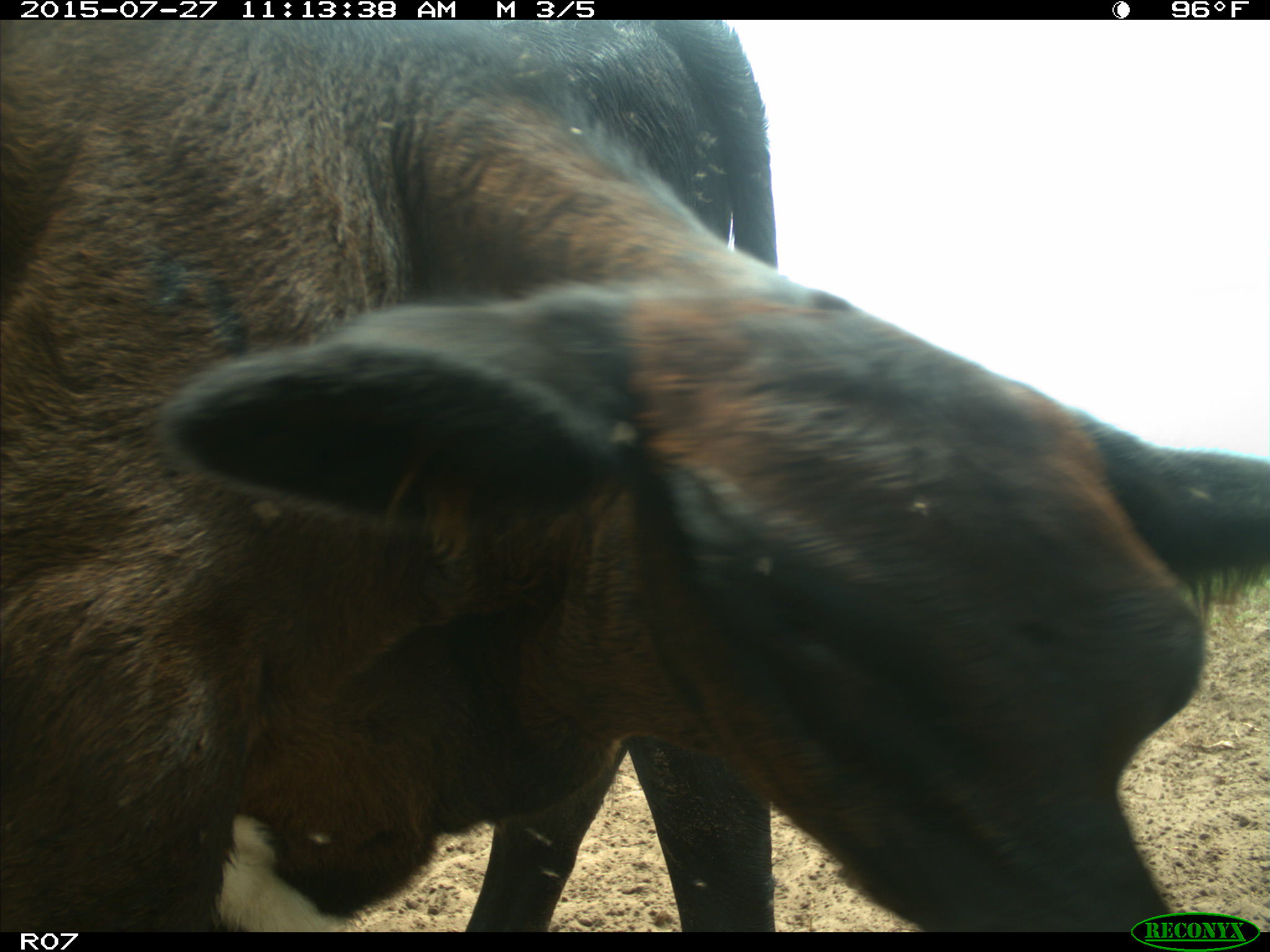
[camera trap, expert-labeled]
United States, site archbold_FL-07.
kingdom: Animalia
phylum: Chordata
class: Mammalia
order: Artiodactyla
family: Bovidae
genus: Bos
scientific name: Bos taurus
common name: domestic cow